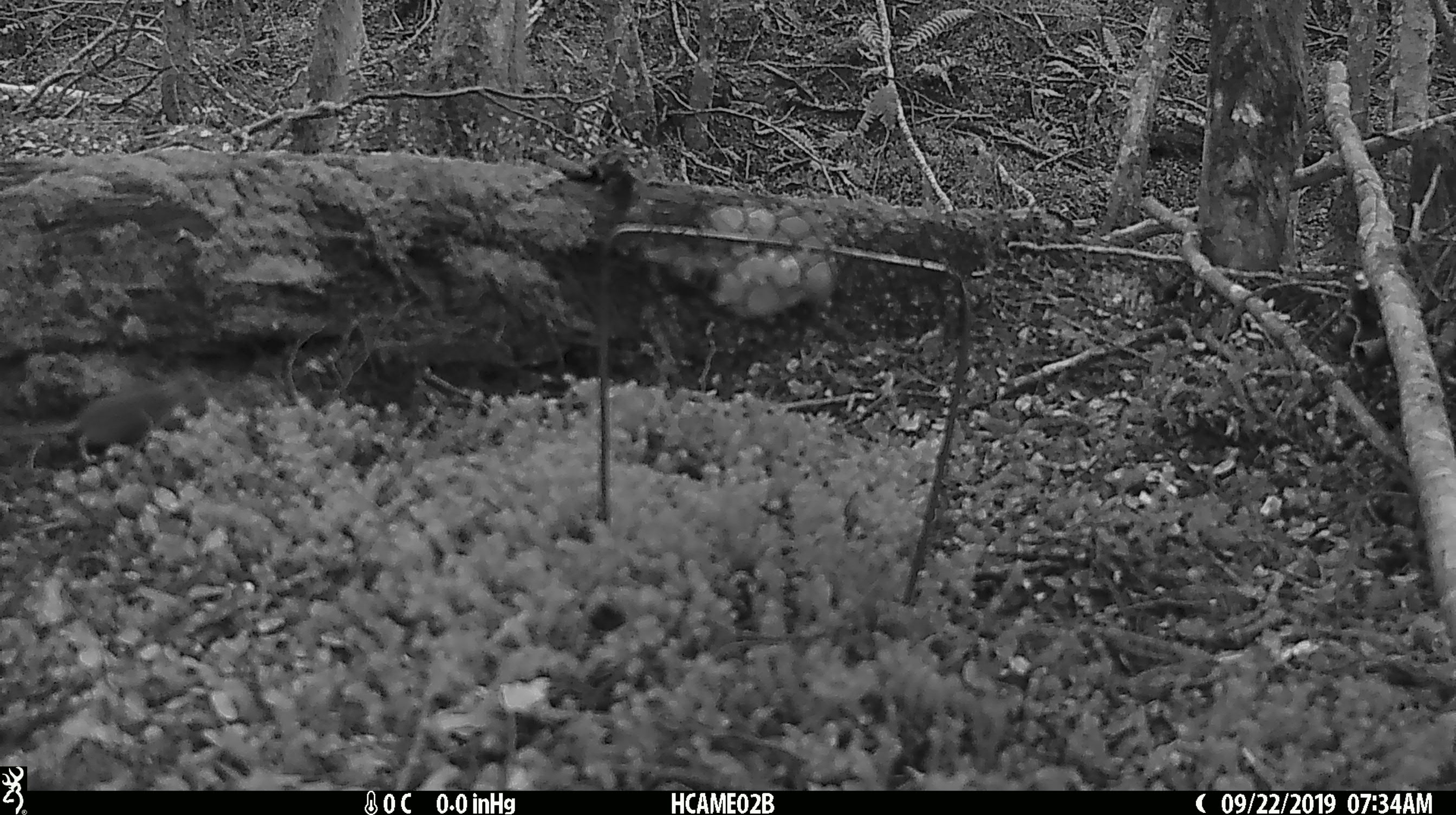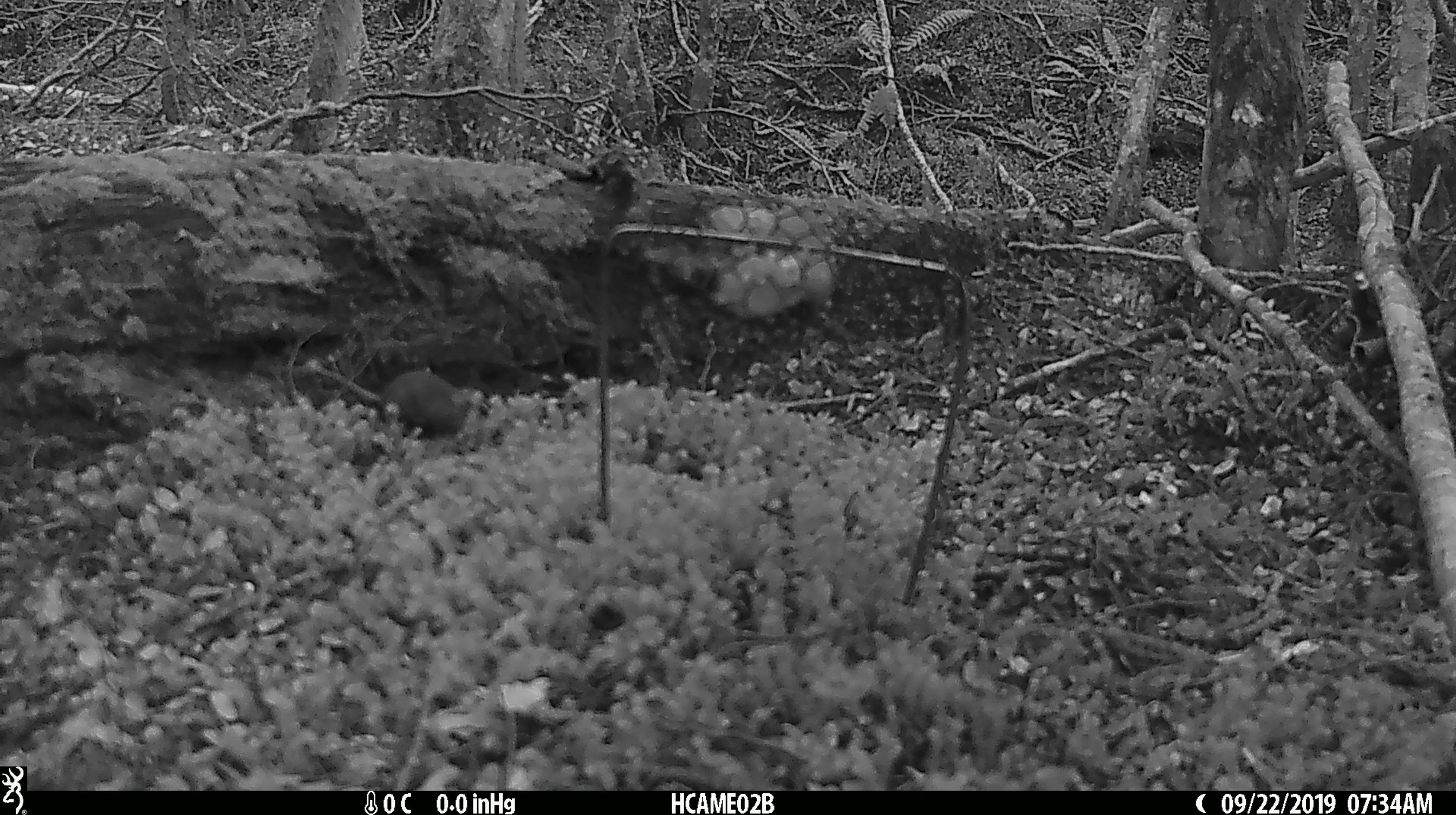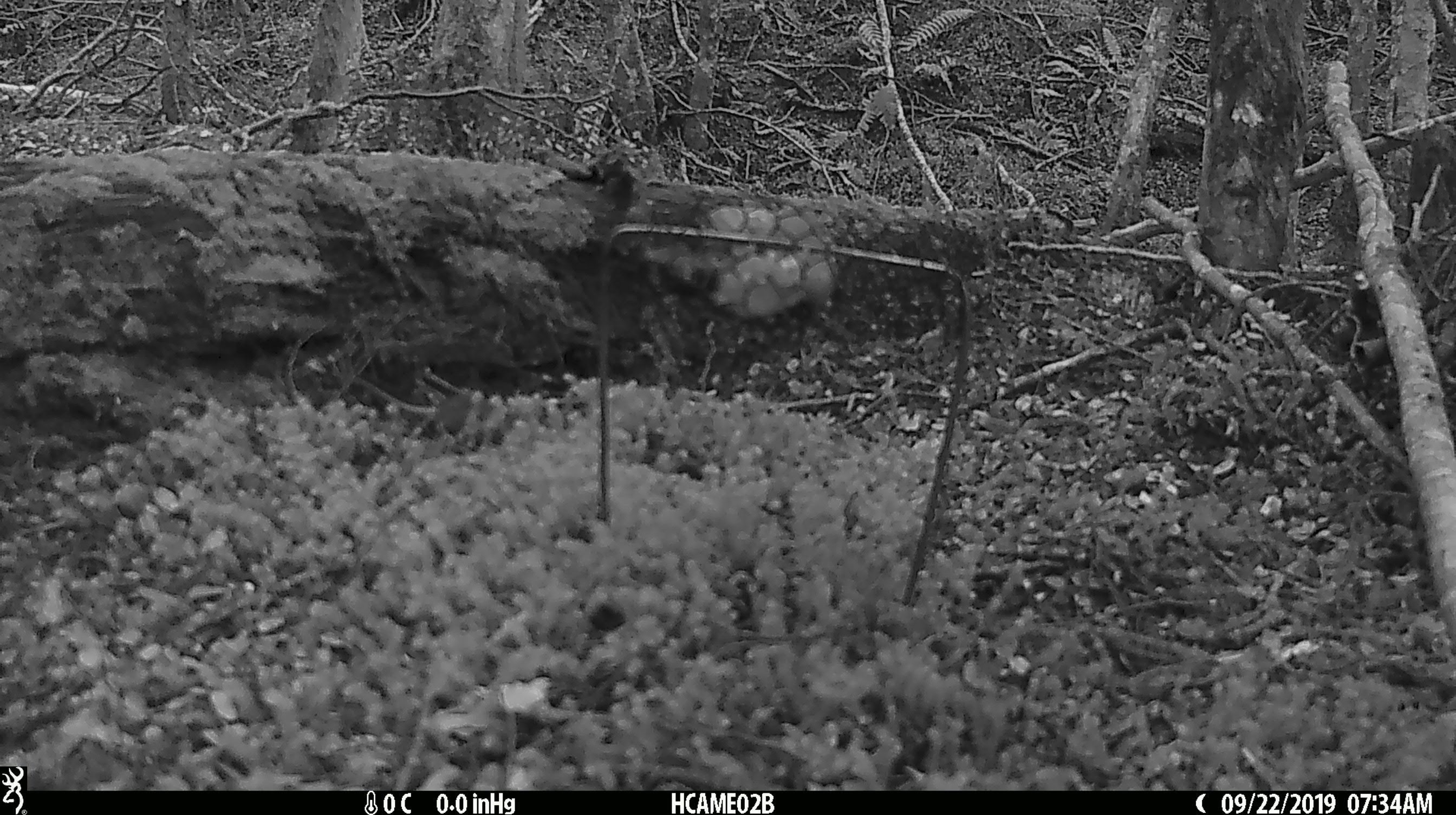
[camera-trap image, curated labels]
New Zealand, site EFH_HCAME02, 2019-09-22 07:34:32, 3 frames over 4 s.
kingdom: Animalia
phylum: Chordata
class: Mammalia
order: Rodentia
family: Muridae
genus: Mus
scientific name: Mus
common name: mouse